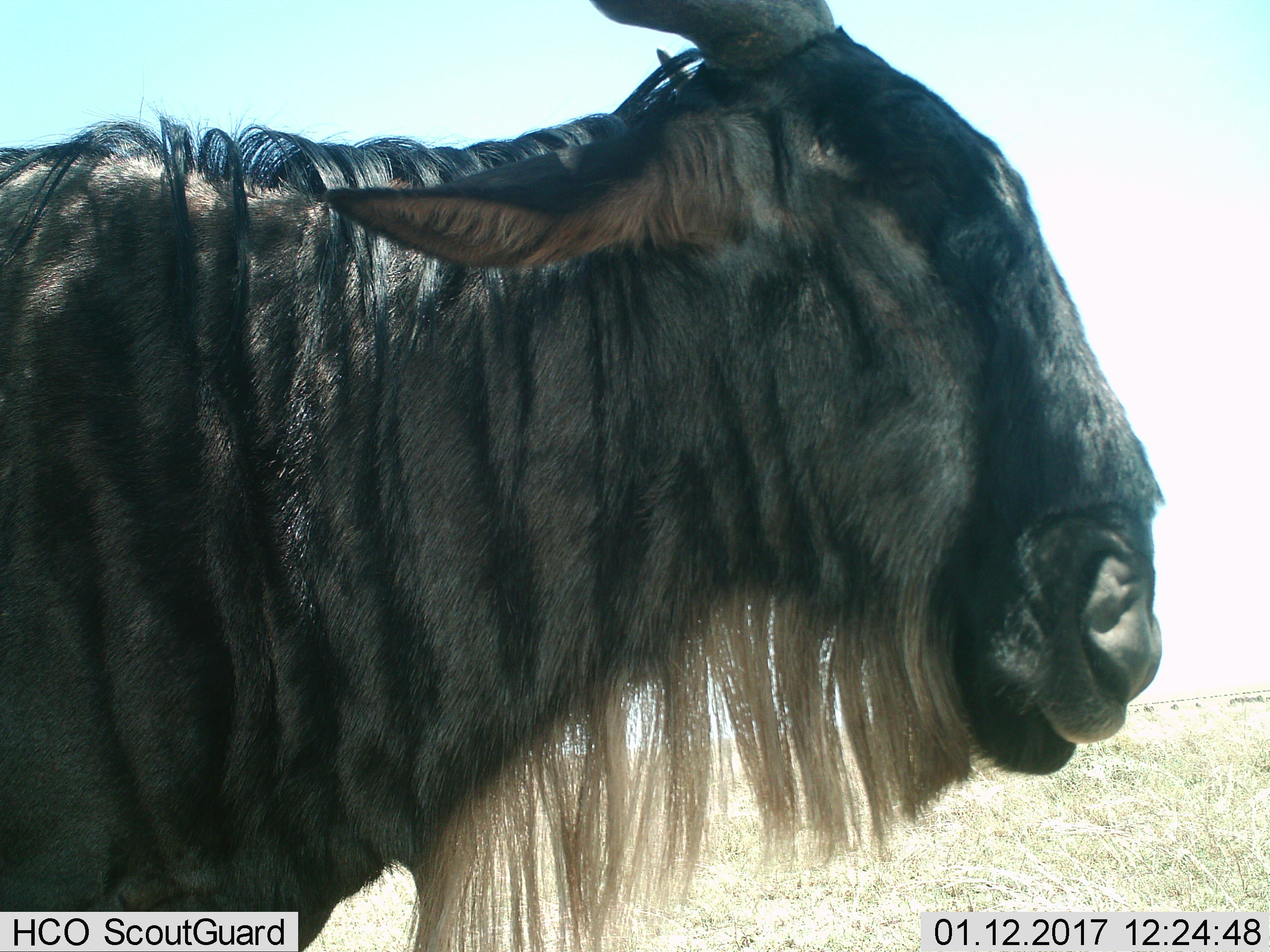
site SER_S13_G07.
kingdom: Animalia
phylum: Chordata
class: Mammalia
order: Artiodactyla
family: Bovidae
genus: Connochaetes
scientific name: Connochaetes taurinus taurinus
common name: blue wildebeest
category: wildebeestblue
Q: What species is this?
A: Wildebeestblue (blue wildebeest) (Connochaetes taurinus taurinus).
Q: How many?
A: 1.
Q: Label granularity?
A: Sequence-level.